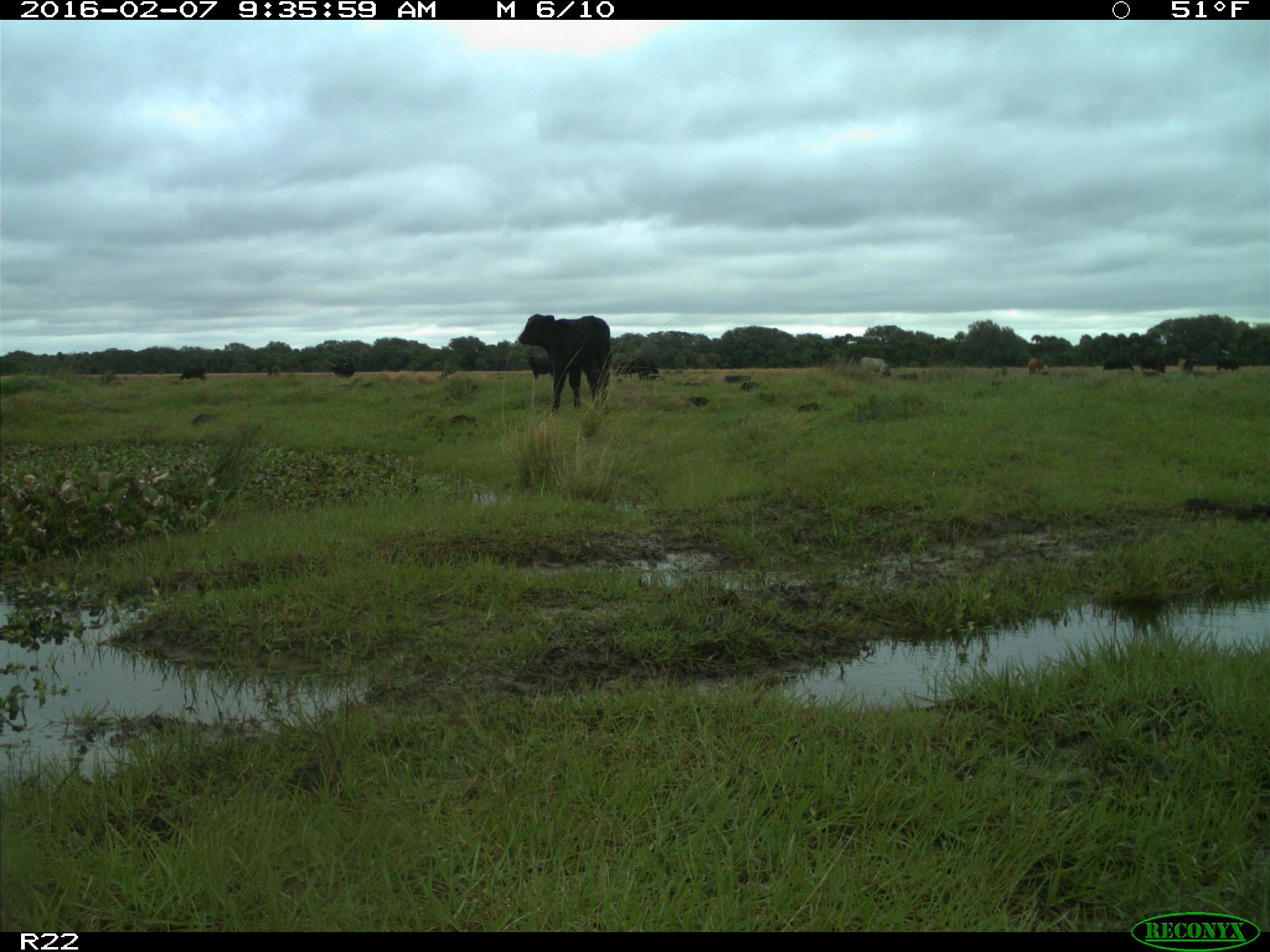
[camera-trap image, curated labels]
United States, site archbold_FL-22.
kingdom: Animalia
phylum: Chordata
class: Mammalia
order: Artiodactyla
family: Bovidae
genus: Bos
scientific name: Bos taurus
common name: domestic cow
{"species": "Bos taurus (domestic cow)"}